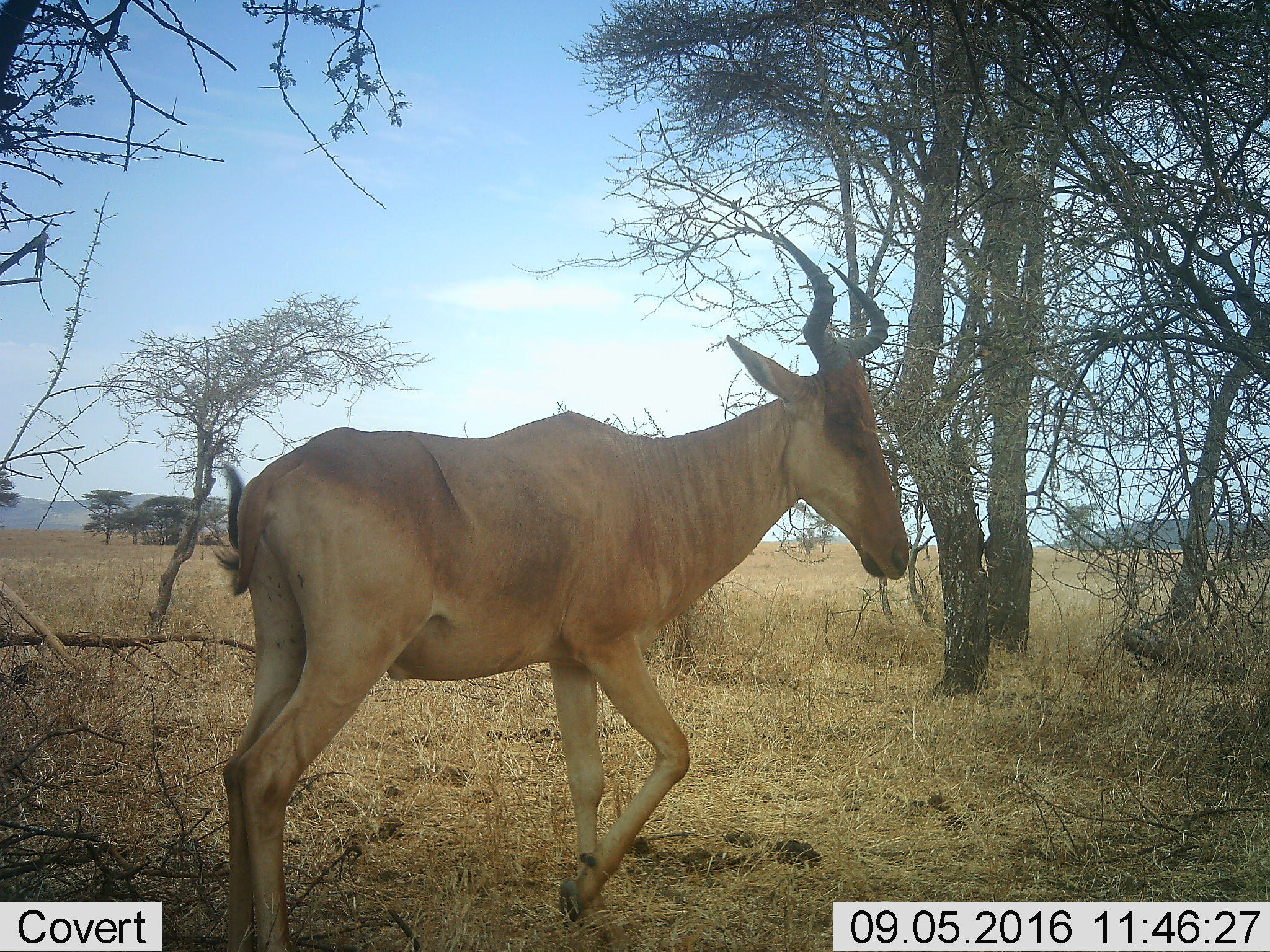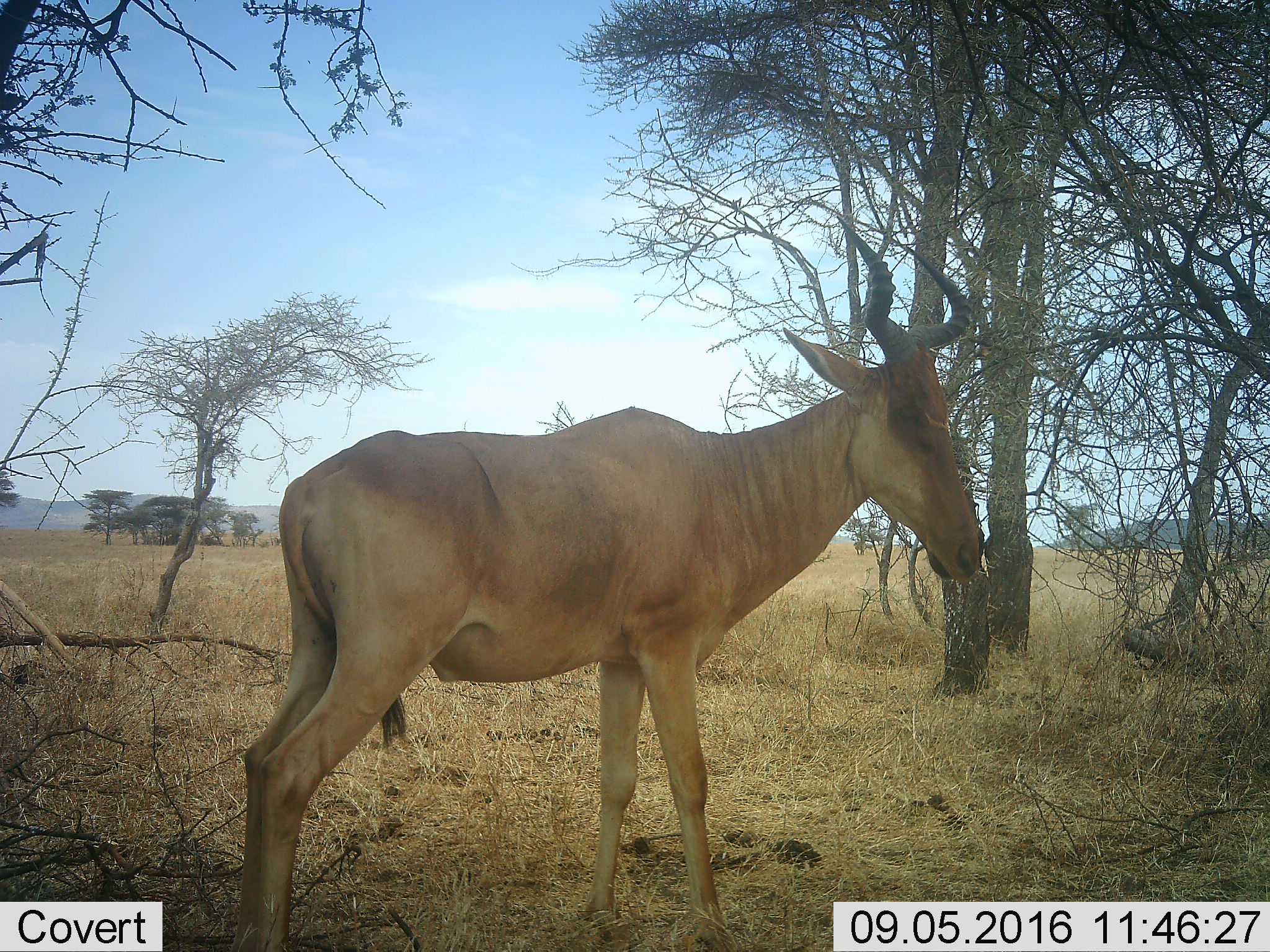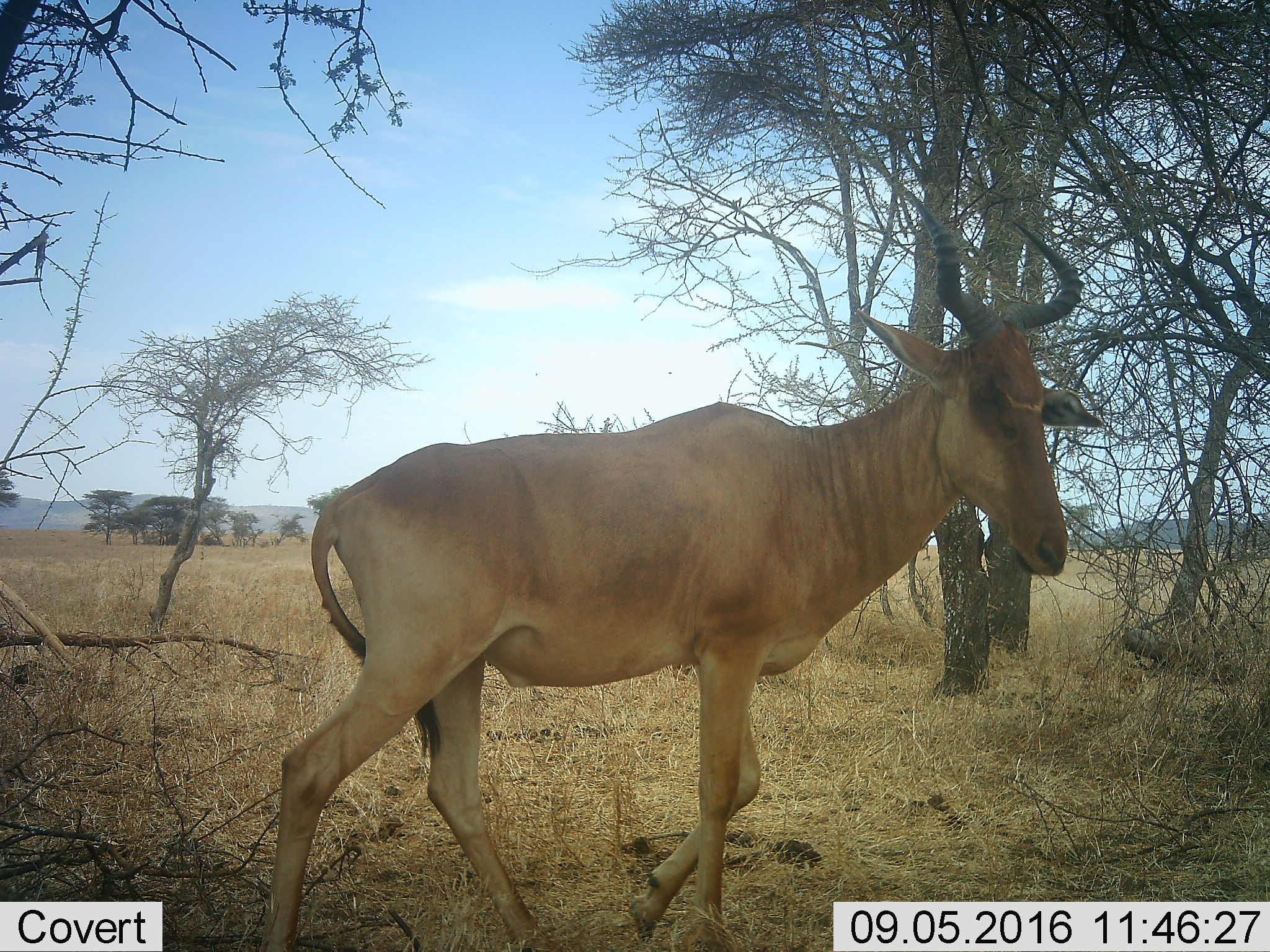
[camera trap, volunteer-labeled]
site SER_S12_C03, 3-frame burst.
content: unidentified animal